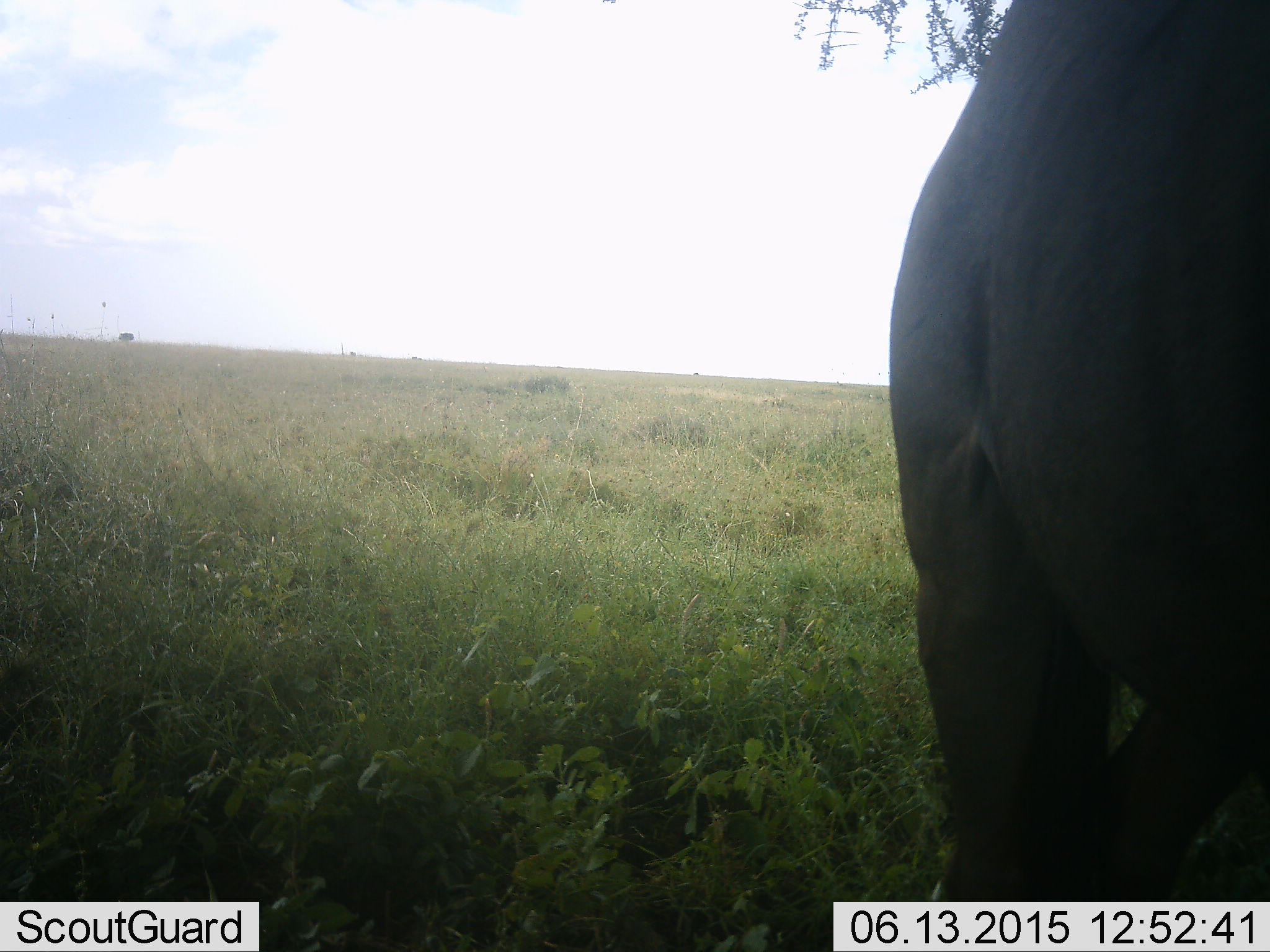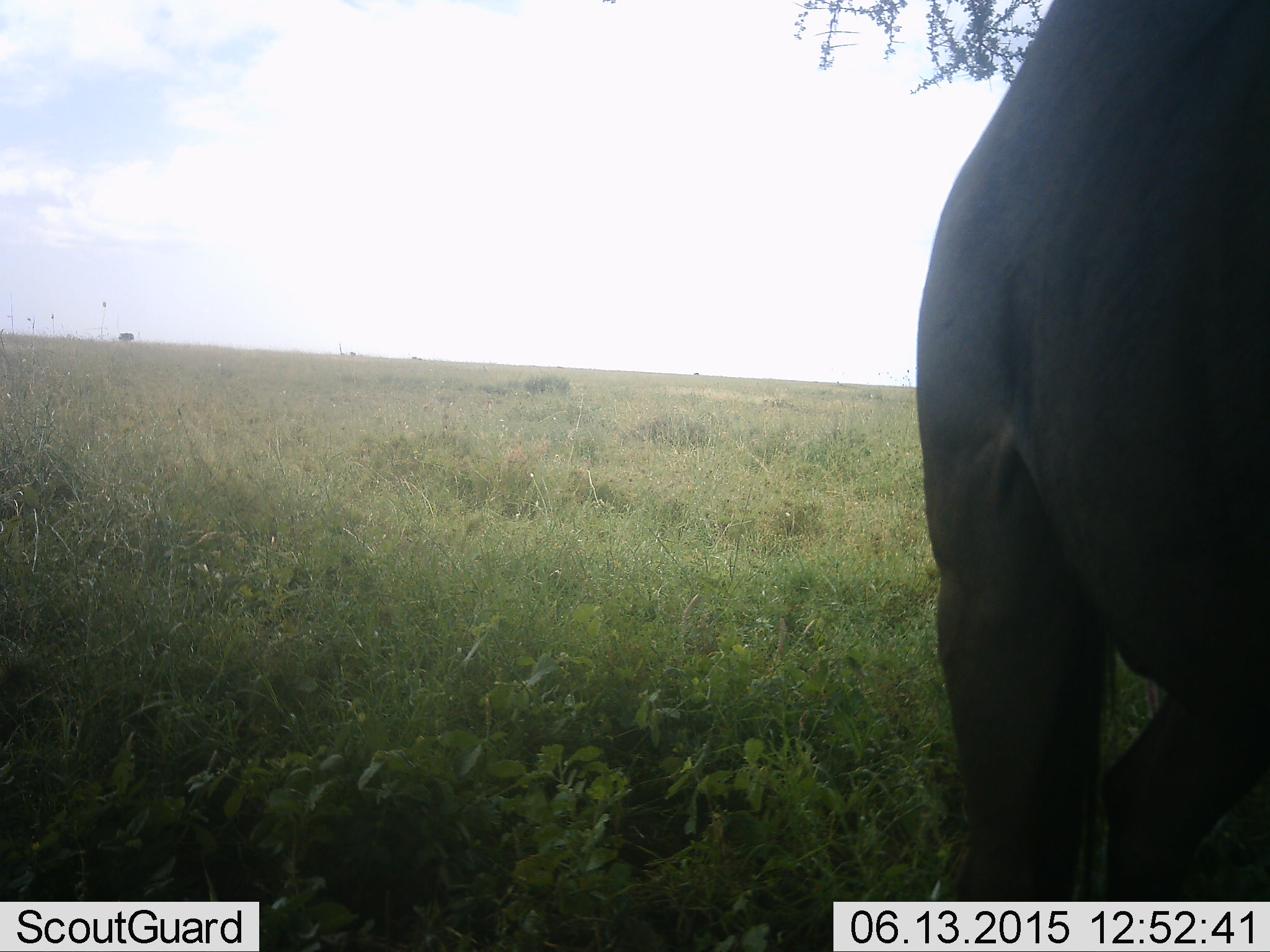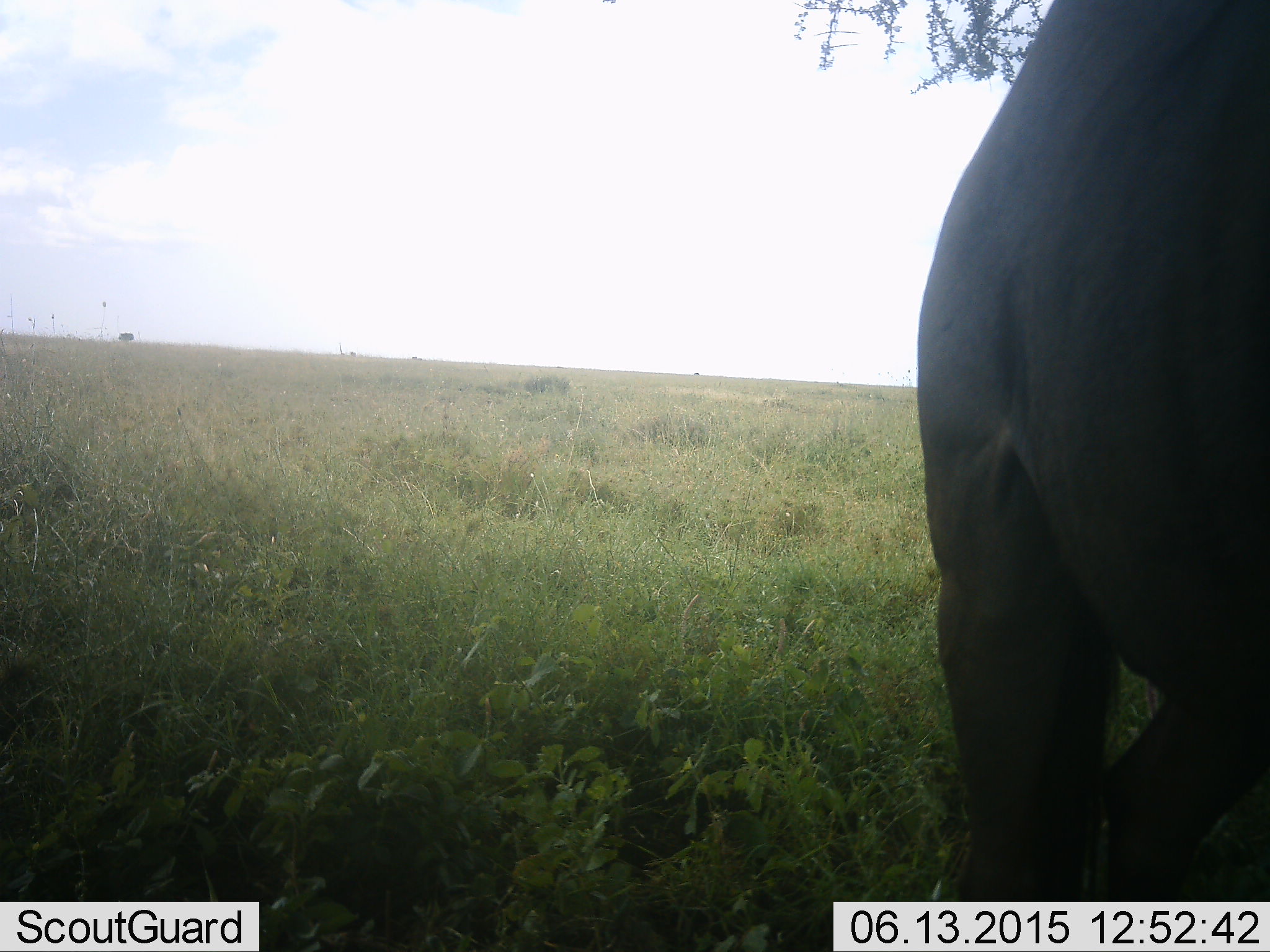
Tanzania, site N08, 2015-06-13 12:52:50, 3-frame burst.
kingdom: Animalia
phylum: Chordata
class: Mammalia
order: Proboscidea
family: Elephantidae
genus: Loxodonta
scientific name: Loxodonta africana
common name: african bush elephant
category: elephant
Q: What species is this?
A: Elephant (african bush elephant) (Loxodonta africana).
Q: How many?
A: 1.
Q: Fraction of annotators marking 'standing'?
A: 78%.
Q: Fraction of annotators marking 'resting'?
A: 0%.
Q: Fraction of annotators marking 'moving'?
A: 22%.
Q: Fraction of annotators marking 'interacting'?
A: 0%.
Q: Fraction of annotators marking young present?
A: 0%.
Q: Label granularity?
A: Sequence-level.